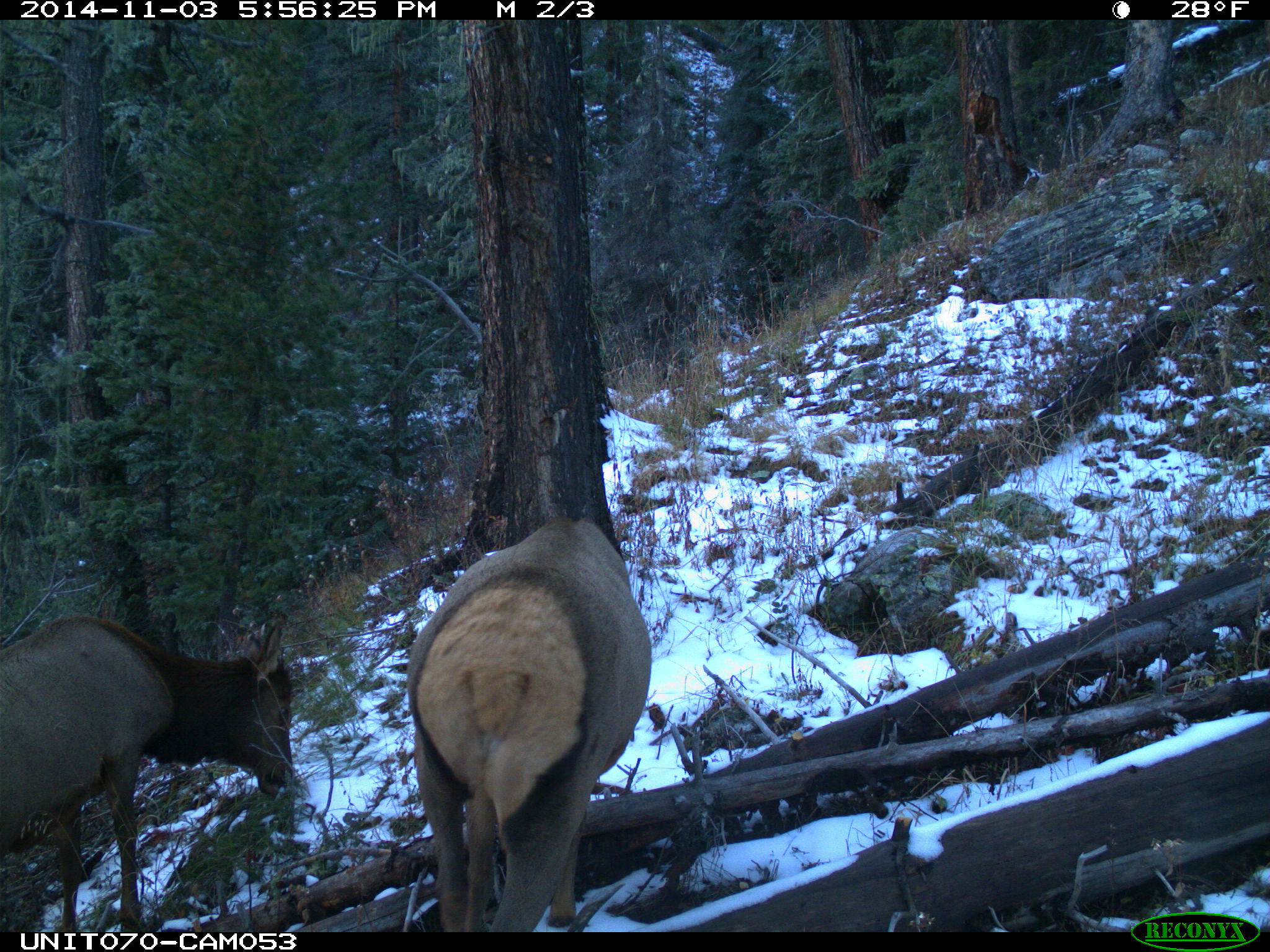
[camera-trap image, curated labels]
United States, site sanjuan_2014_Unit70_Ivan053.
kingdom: Animalia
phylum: Chordata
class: Mammalia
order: Artiodactyla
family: Cervidae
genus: Cervus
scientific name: Cervus elaphus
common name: red deer